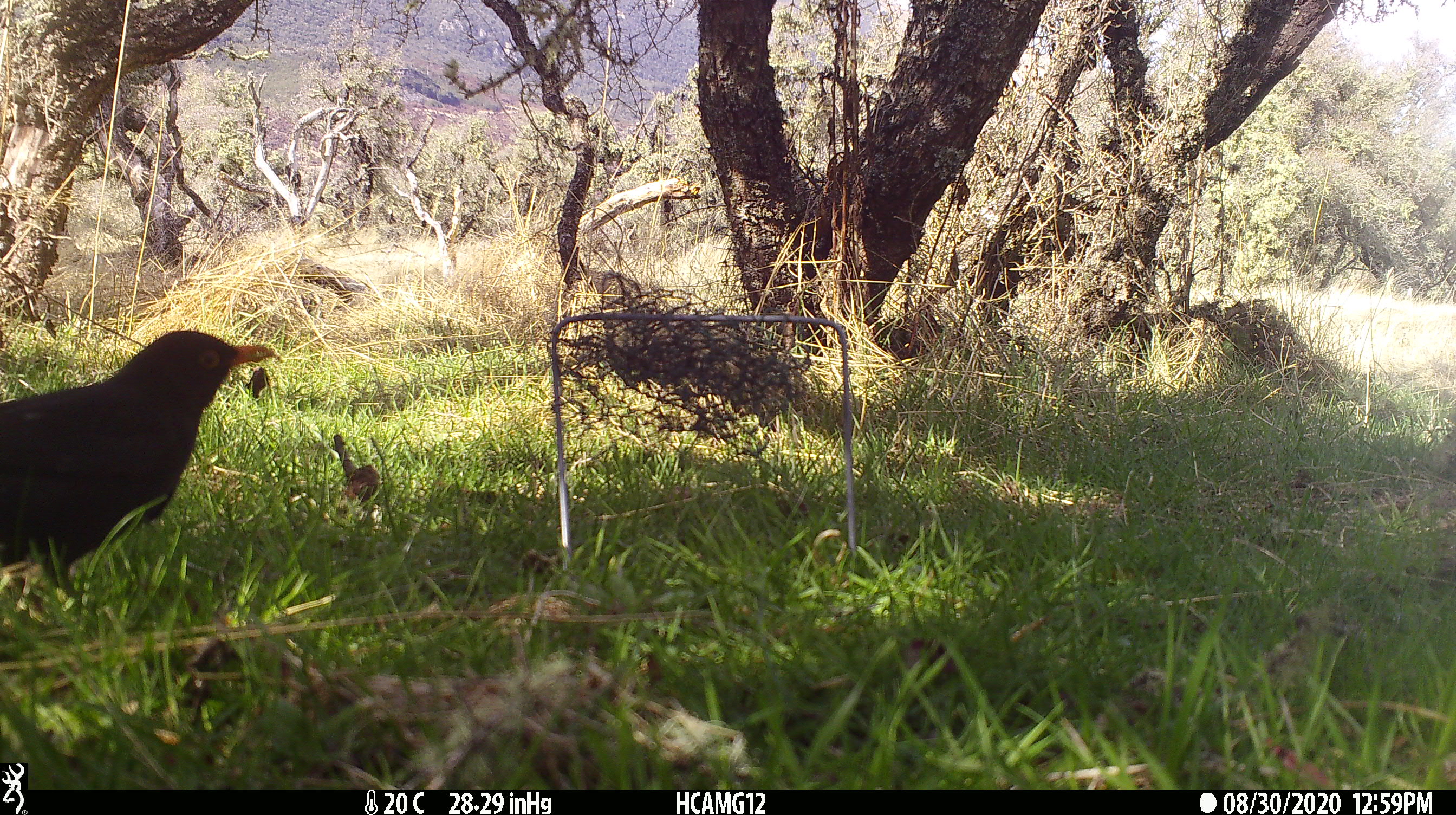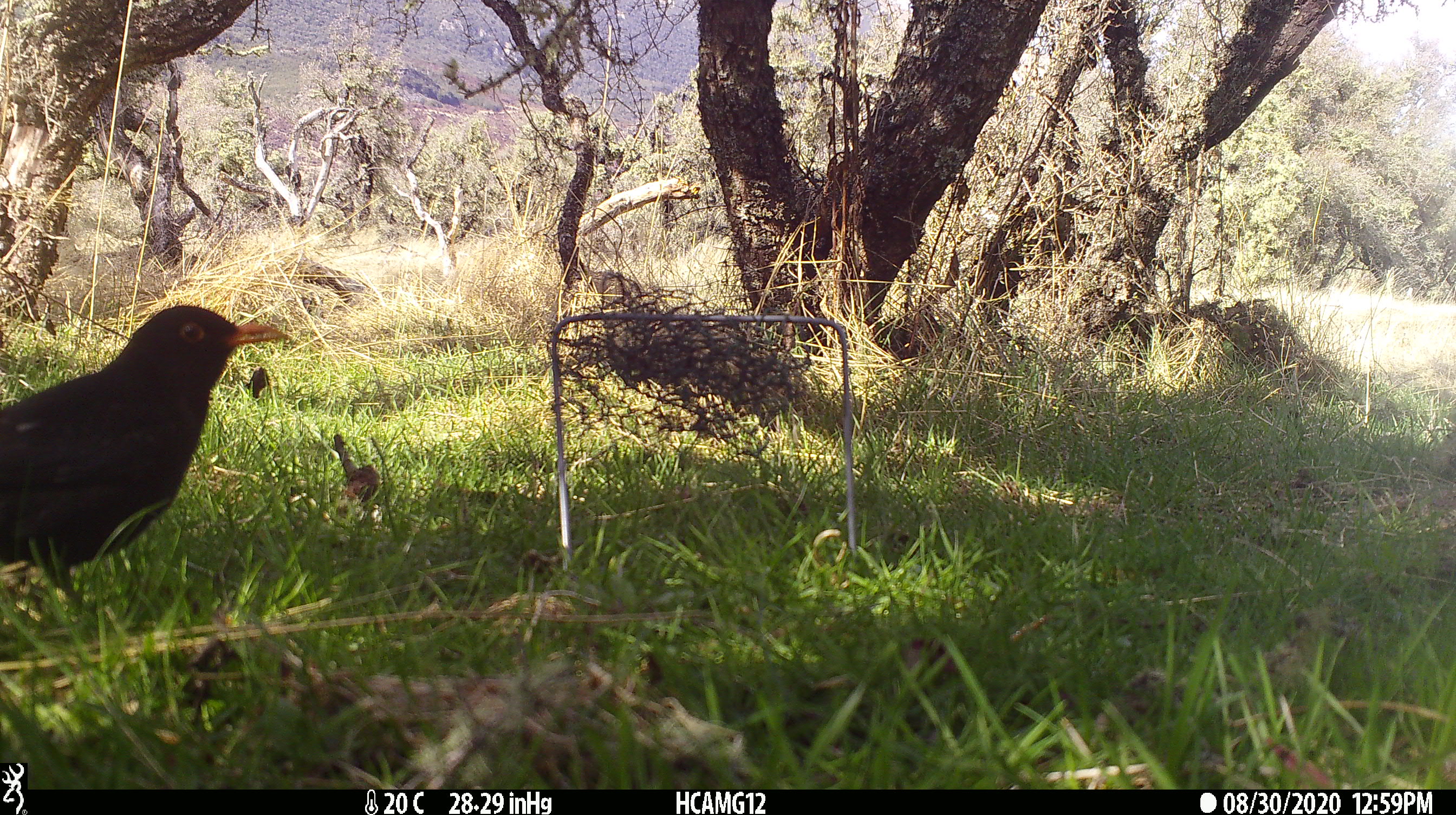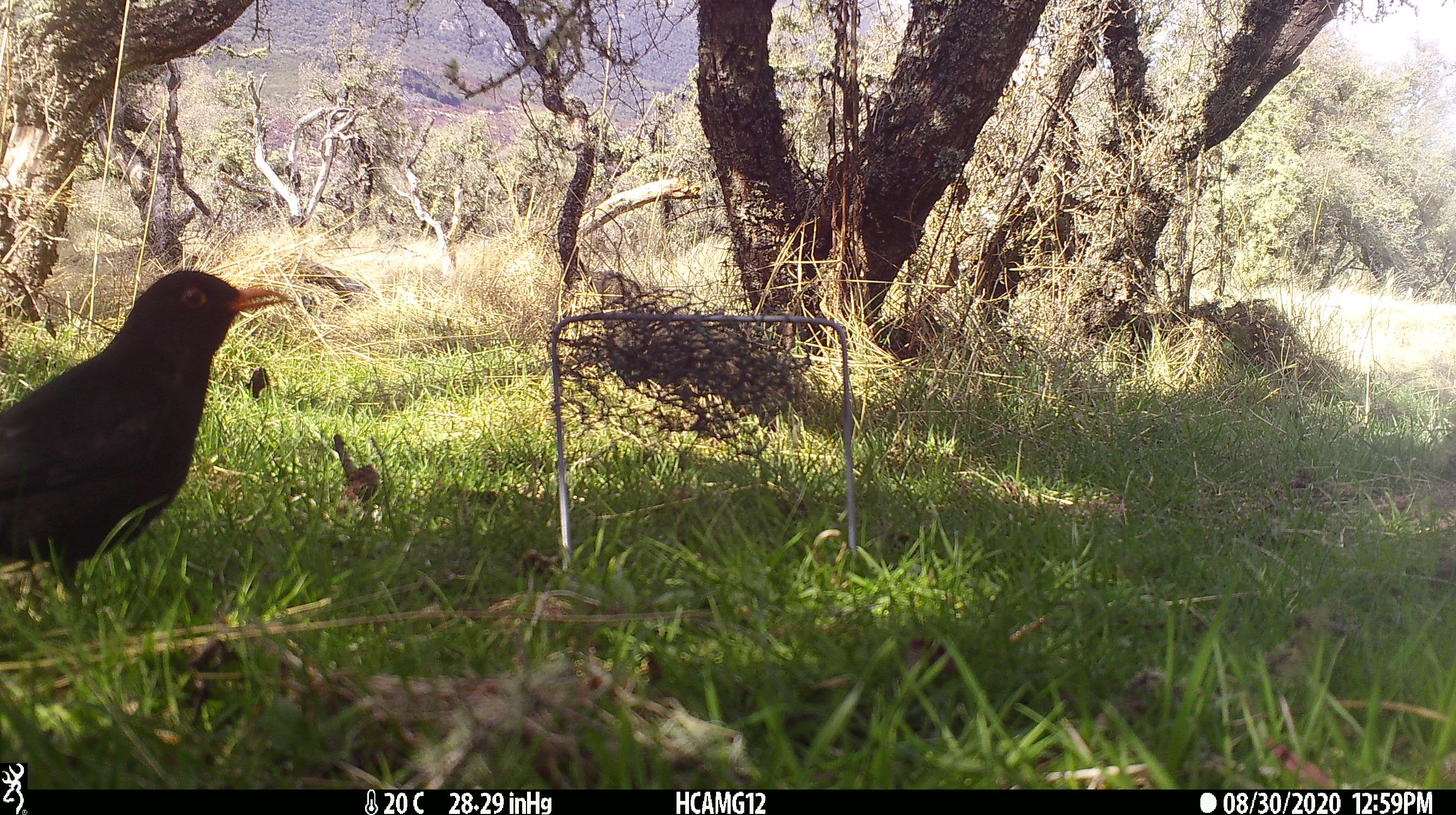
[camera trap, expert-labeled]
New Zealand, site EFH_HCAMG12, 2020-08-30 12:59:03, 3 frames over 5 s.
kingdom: Animalia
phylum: Chordata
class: Aves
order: Passeriformes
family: Turdidae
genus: Turdus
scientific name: Turdus merula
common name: eurasian blackbird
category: blackbird